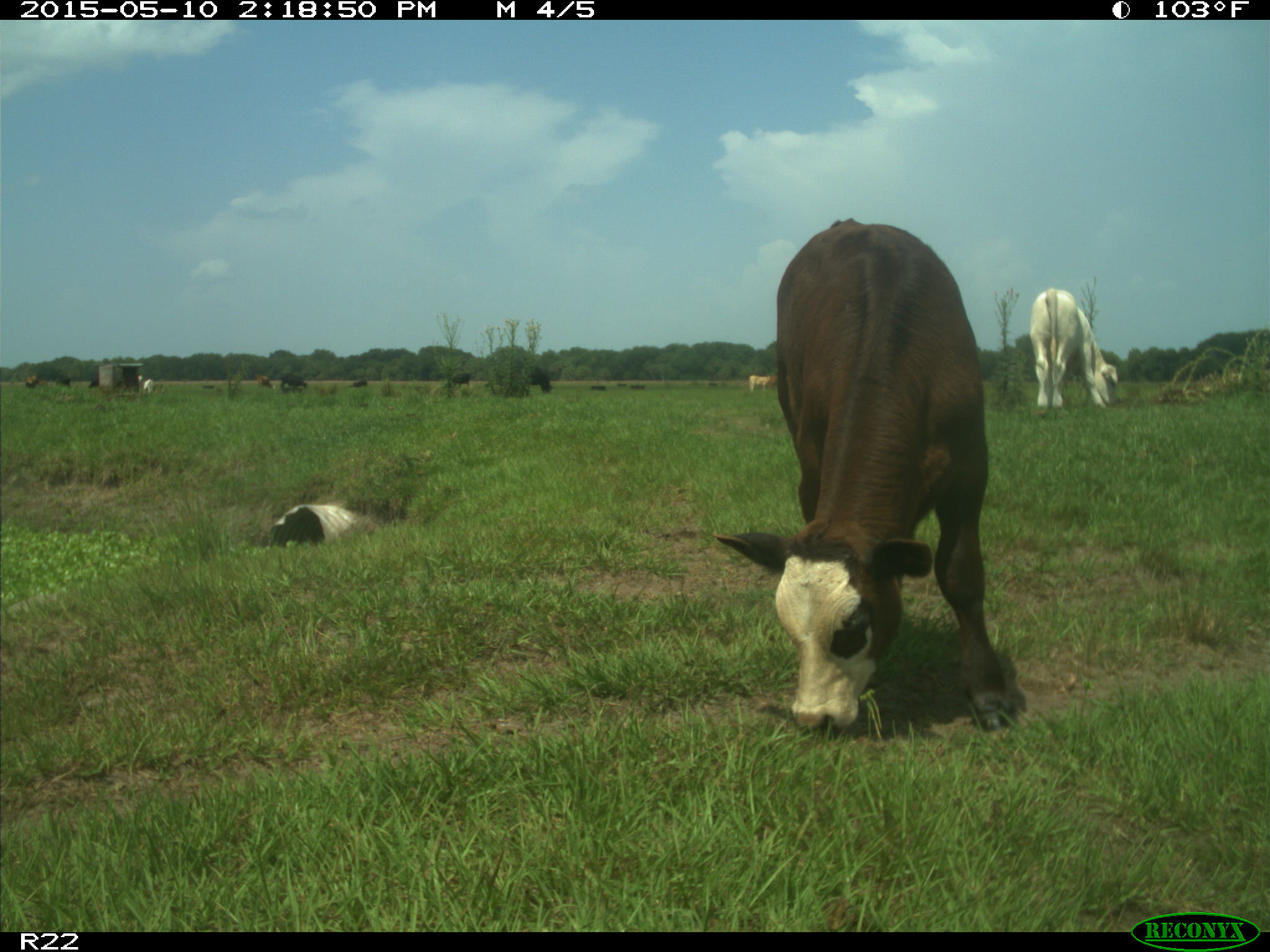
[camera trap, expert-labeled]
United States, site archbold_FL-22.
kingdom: Animalia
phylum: Chordata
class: Mammalia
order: Artiodactyla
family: Bovidae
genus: Bos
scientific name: Bos taurus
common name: domestic cow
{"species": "Bos taurus (domestic cow)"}